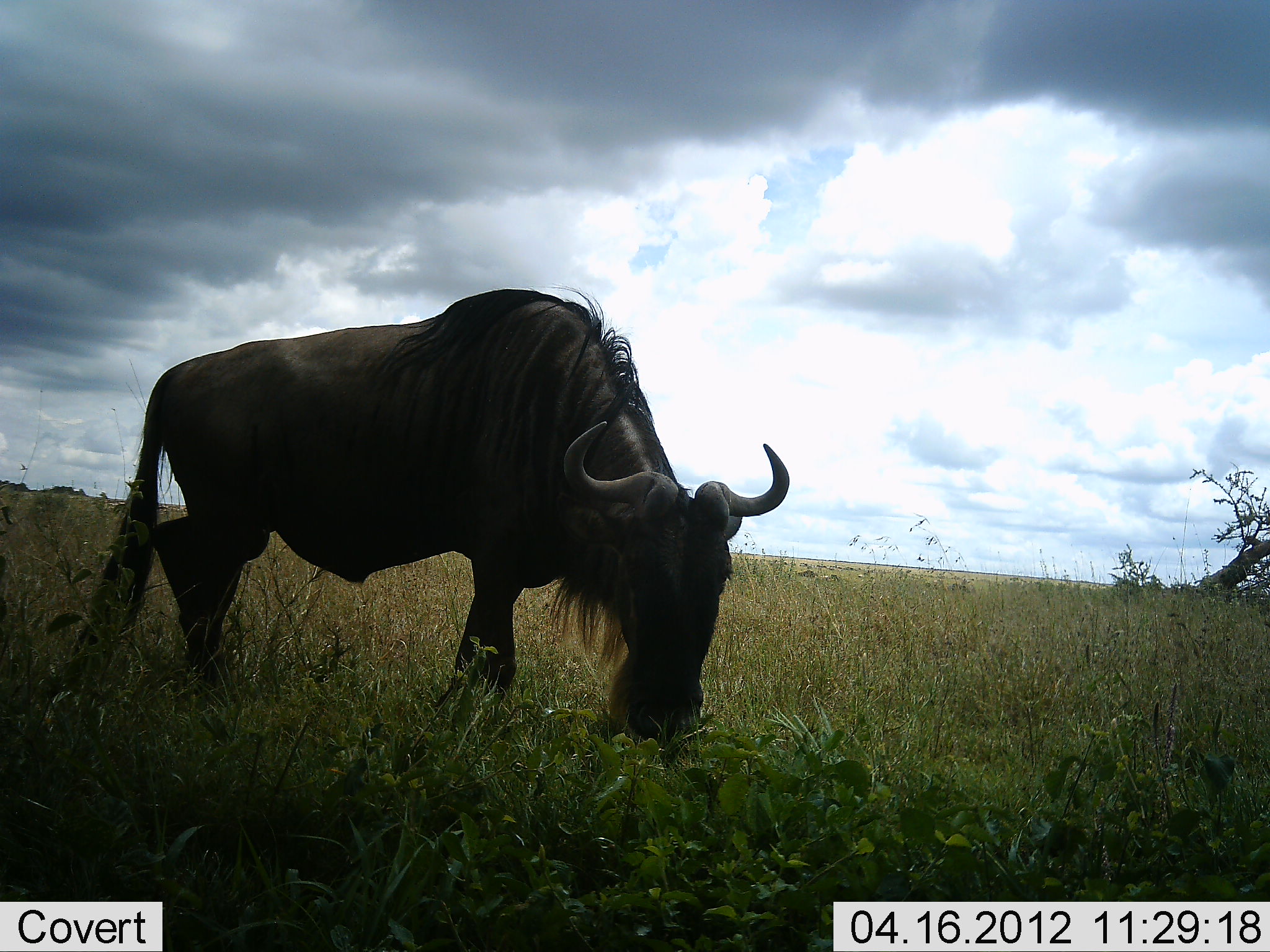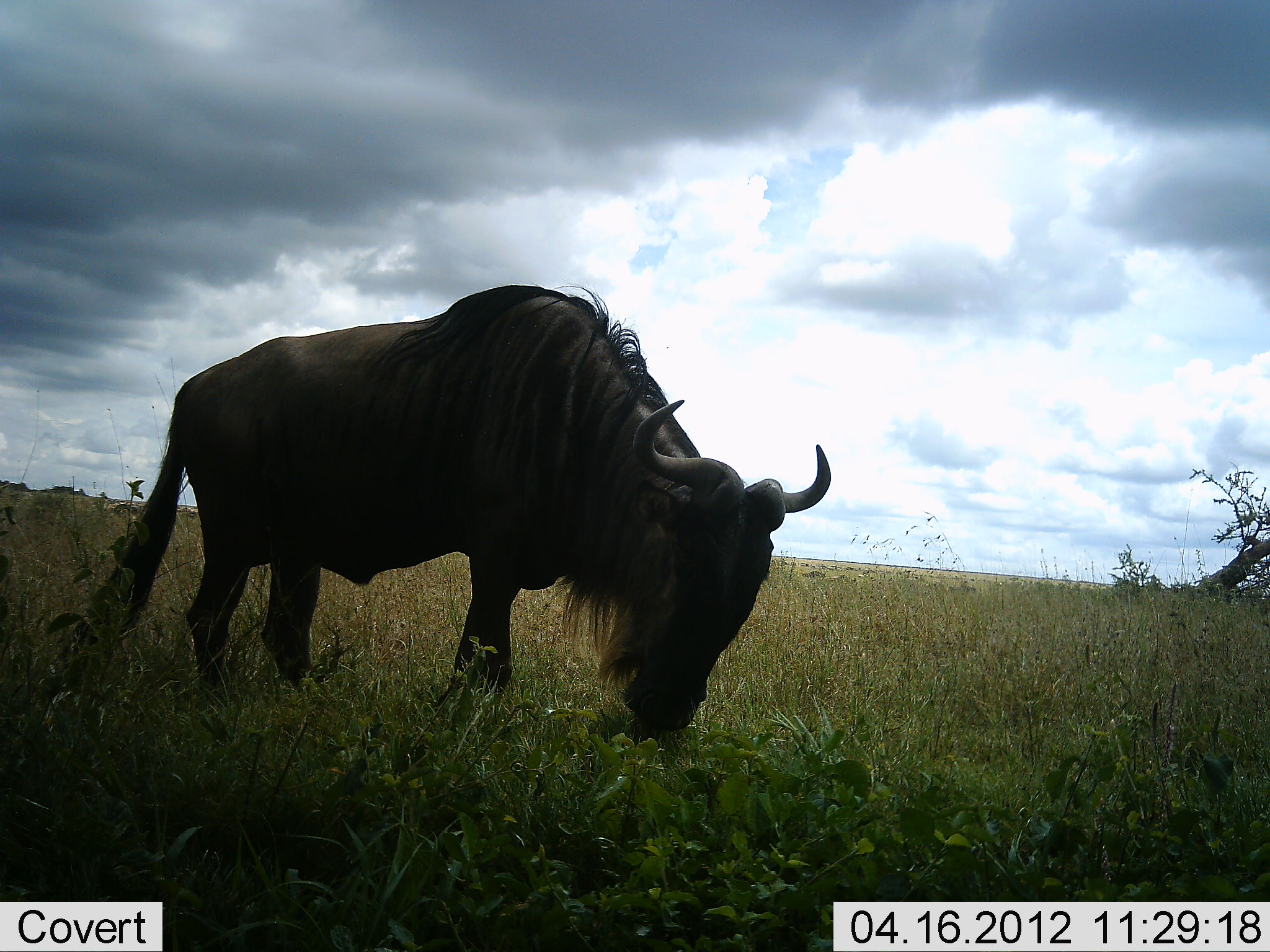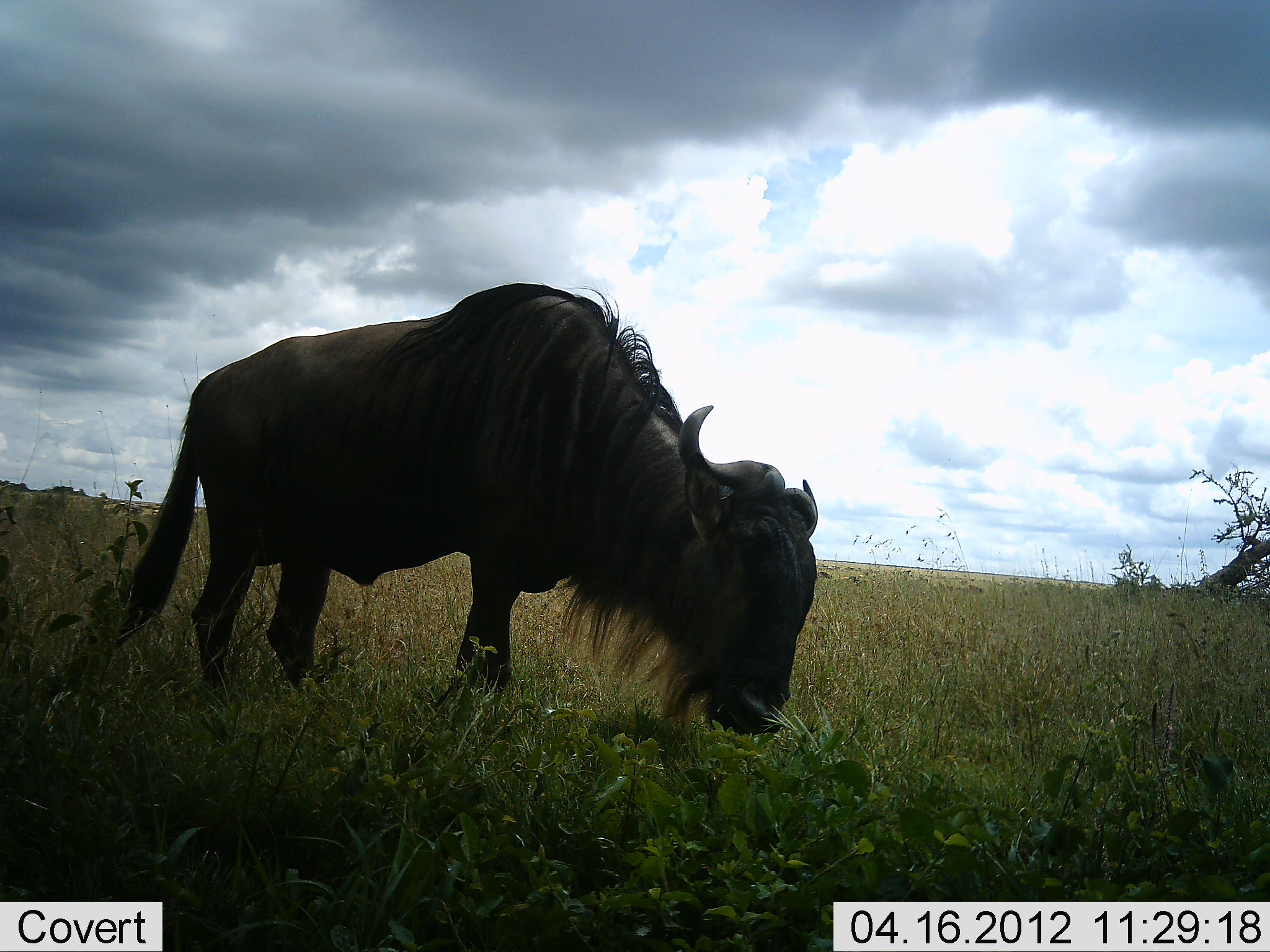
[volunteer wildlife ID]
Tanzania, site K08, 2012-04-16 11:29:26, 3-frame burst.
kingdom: Animalia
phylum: Chordata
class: Mammalia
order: Artiodactyla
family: Bovidae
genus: Connochaetes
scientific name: Connochaetes taurinus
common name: blue wildebeest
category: wildebeest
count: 1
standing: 20%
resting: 4%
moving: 16%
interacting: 0%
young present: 0%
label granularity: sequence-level